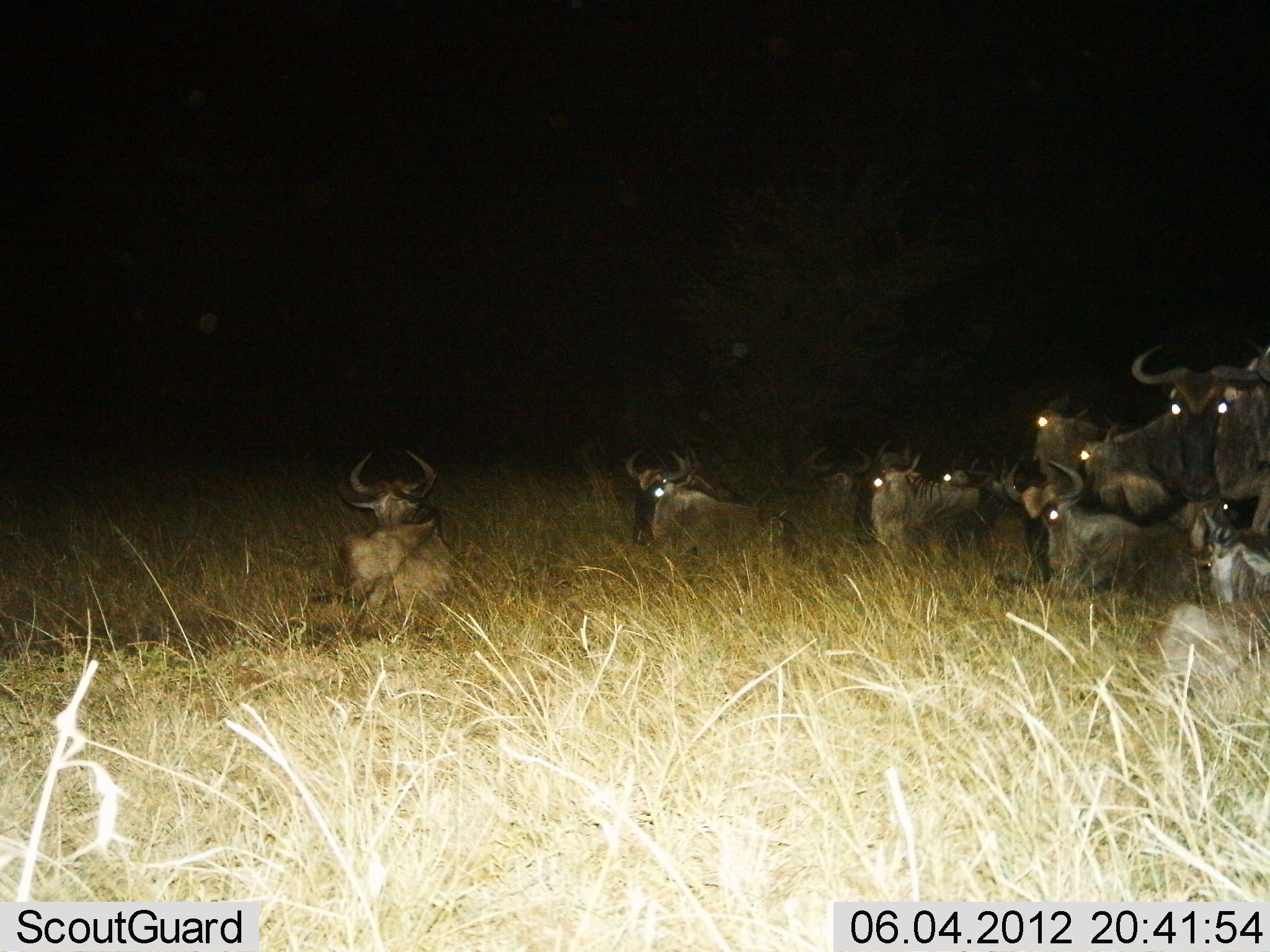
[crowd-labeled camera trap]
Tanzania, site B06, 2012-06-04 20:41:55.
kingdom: Animalia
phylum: Chordata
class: Mammalia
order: Artiodactyla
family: Bovidae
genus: Connochaetes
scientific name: Connochaetes taurinus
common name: blue wildebeest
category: wildebeest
Wildebeest (blue wildebeest) (Connochaetes taurinus), count 10. Behavior (volunteer vote fractions): standing 30%, resting 100%, moving 0%, interacting 0%. Young present (vote fraction): 0%. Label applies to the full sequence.